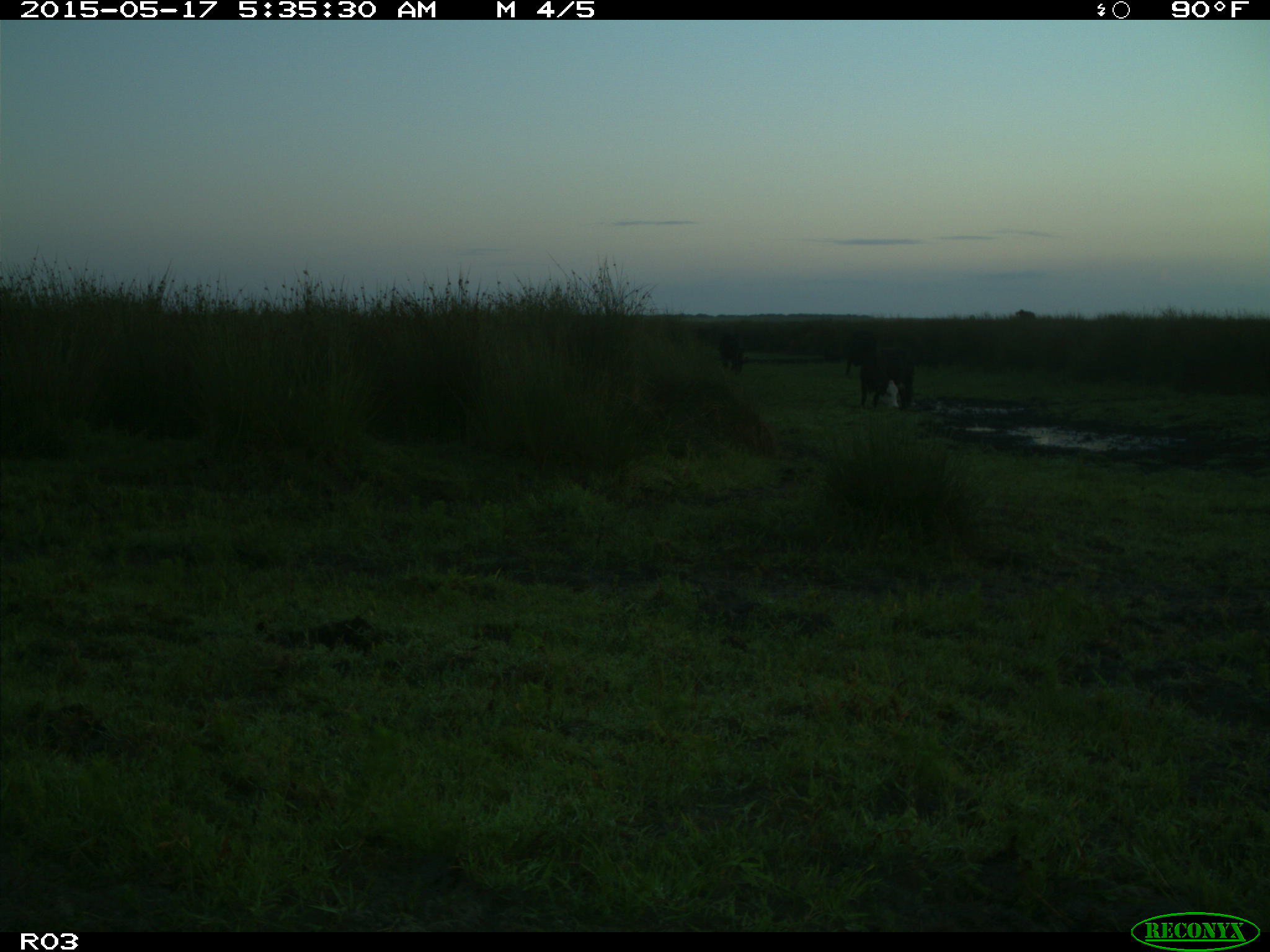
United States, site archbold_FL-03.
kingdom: Animalia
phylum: Chordata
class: Mammalia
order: Artiodactyla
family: Bovidae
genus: Bos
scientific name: Bos taurus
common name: domestic cow